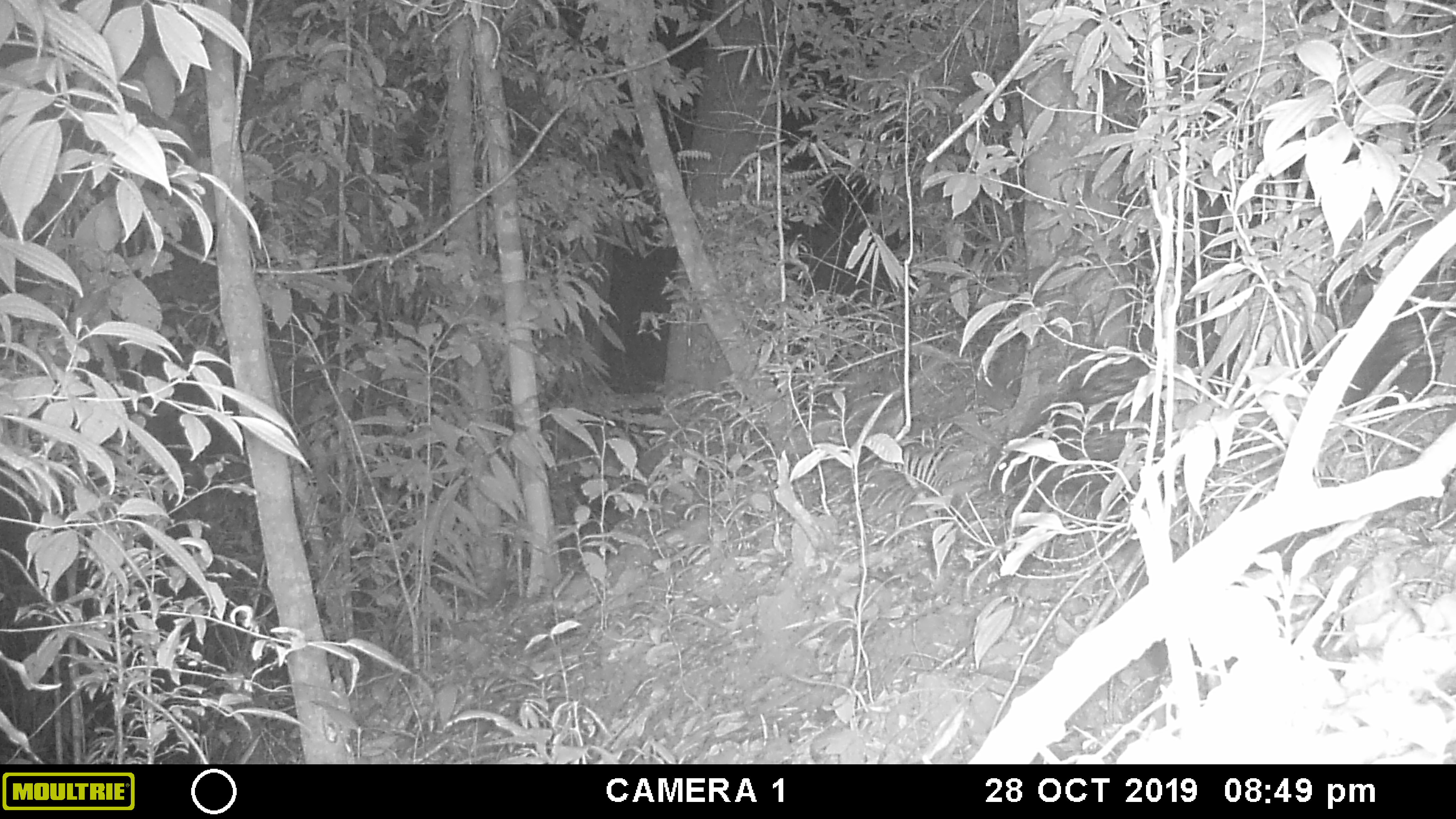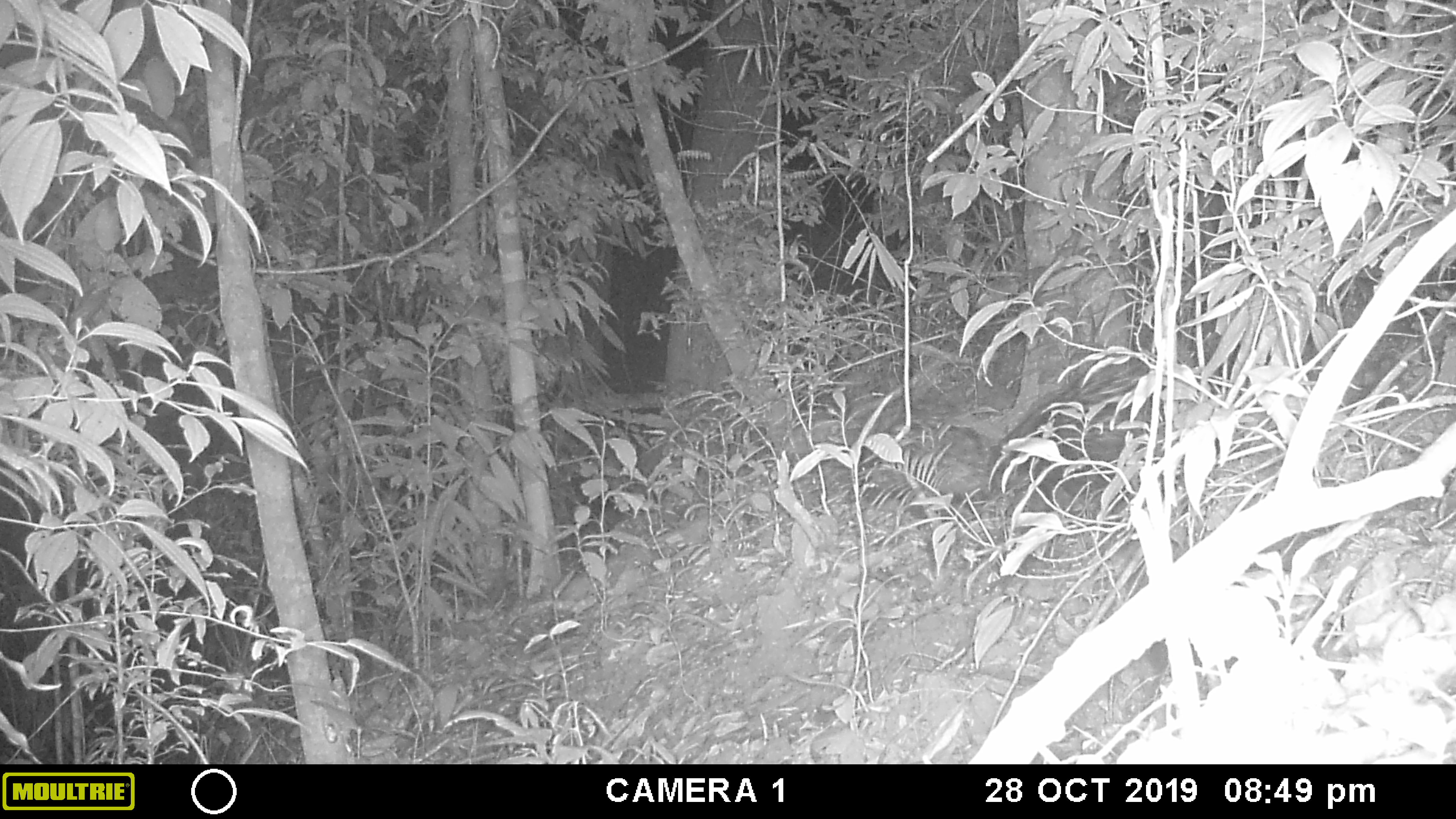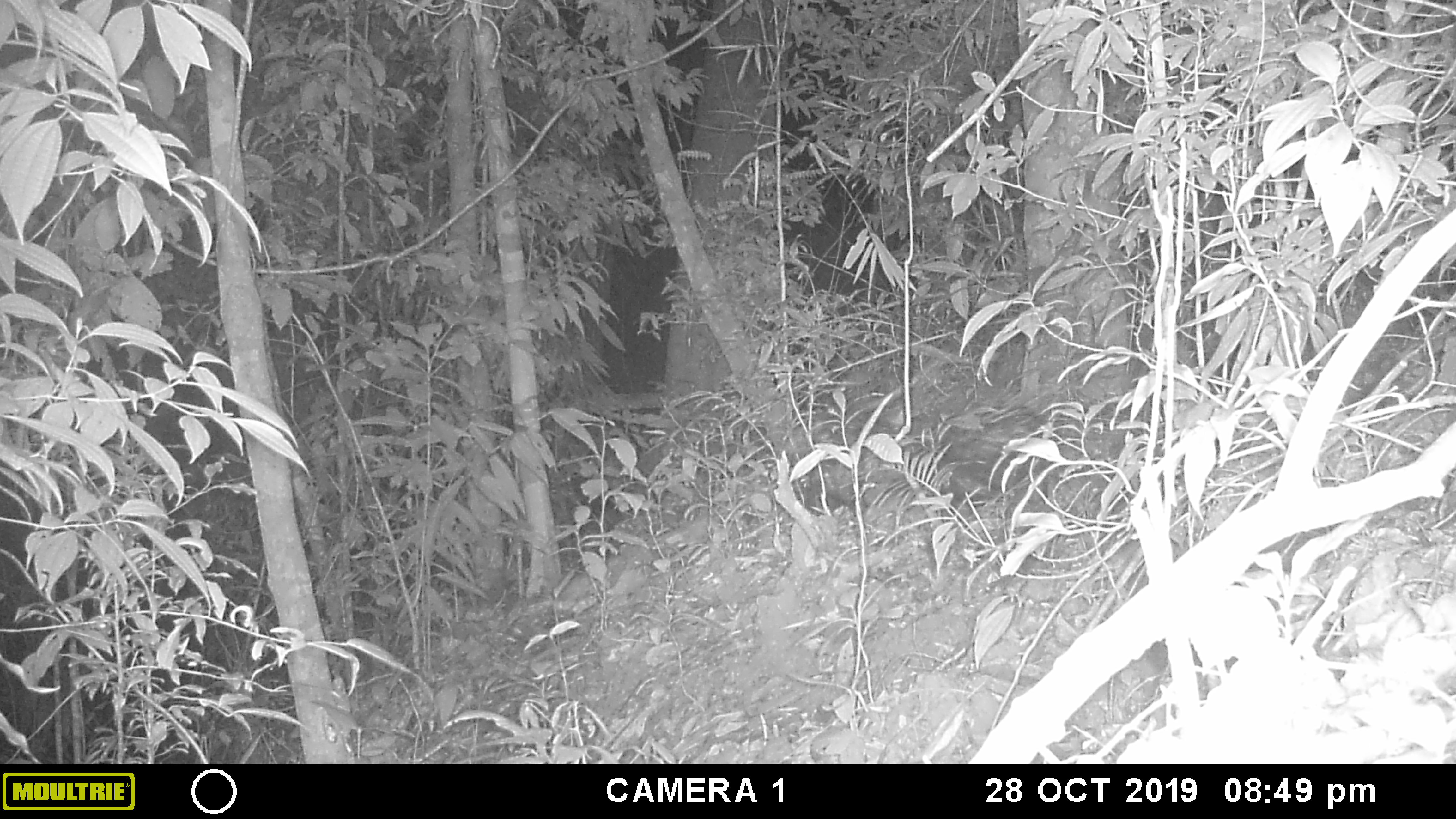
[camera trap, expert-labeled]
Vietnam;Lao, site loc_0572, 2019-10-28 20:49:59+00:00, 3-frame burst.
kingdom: Animalia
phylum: Chordata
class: Mammalia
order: Rodentia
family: Hystricidae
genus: Hystrix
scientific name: Hystrix brachyura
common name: malayan porcupine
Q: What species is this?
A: Malayan porcupine (Hystrix brachyura).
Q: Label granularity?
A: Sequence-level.